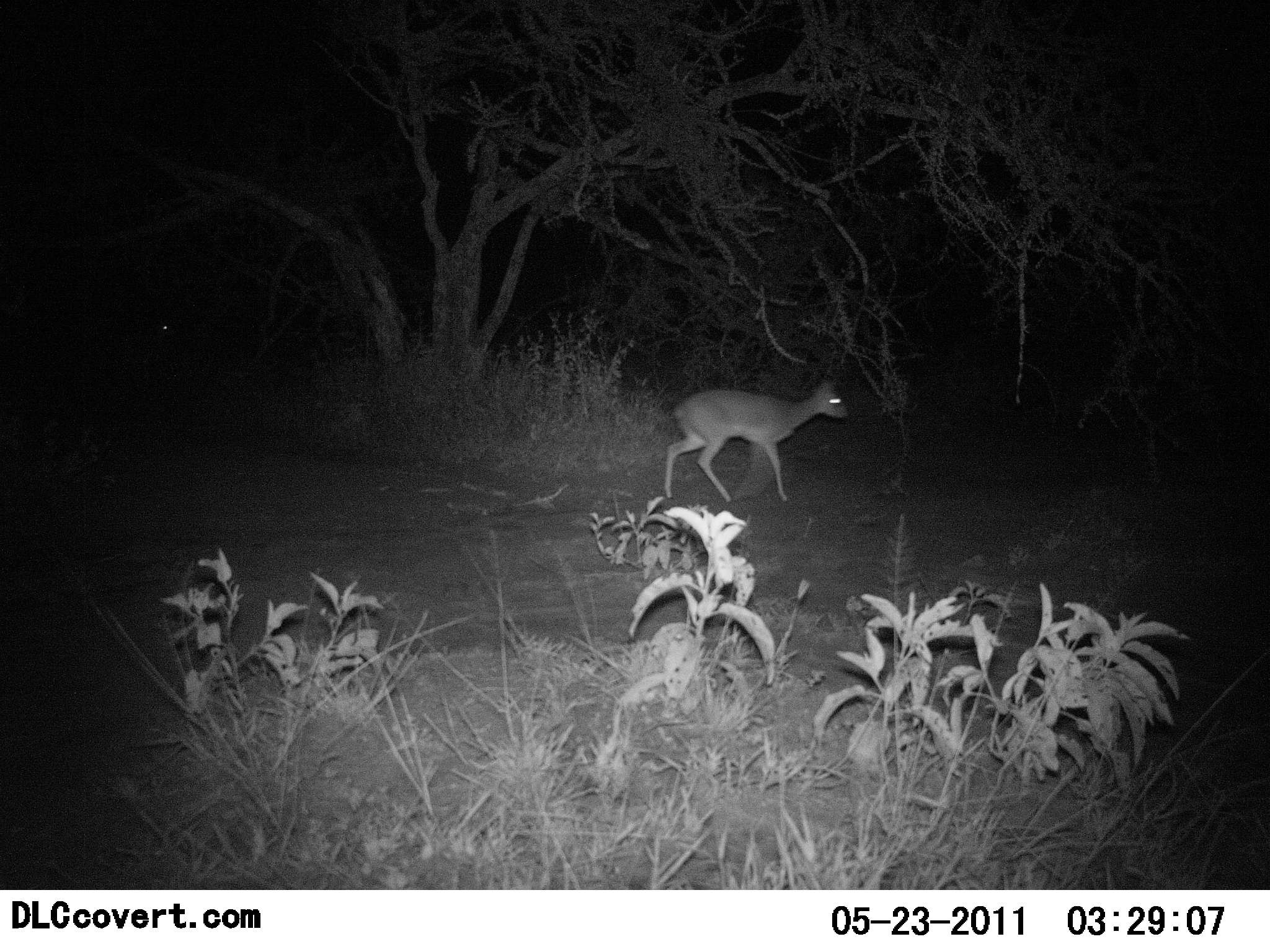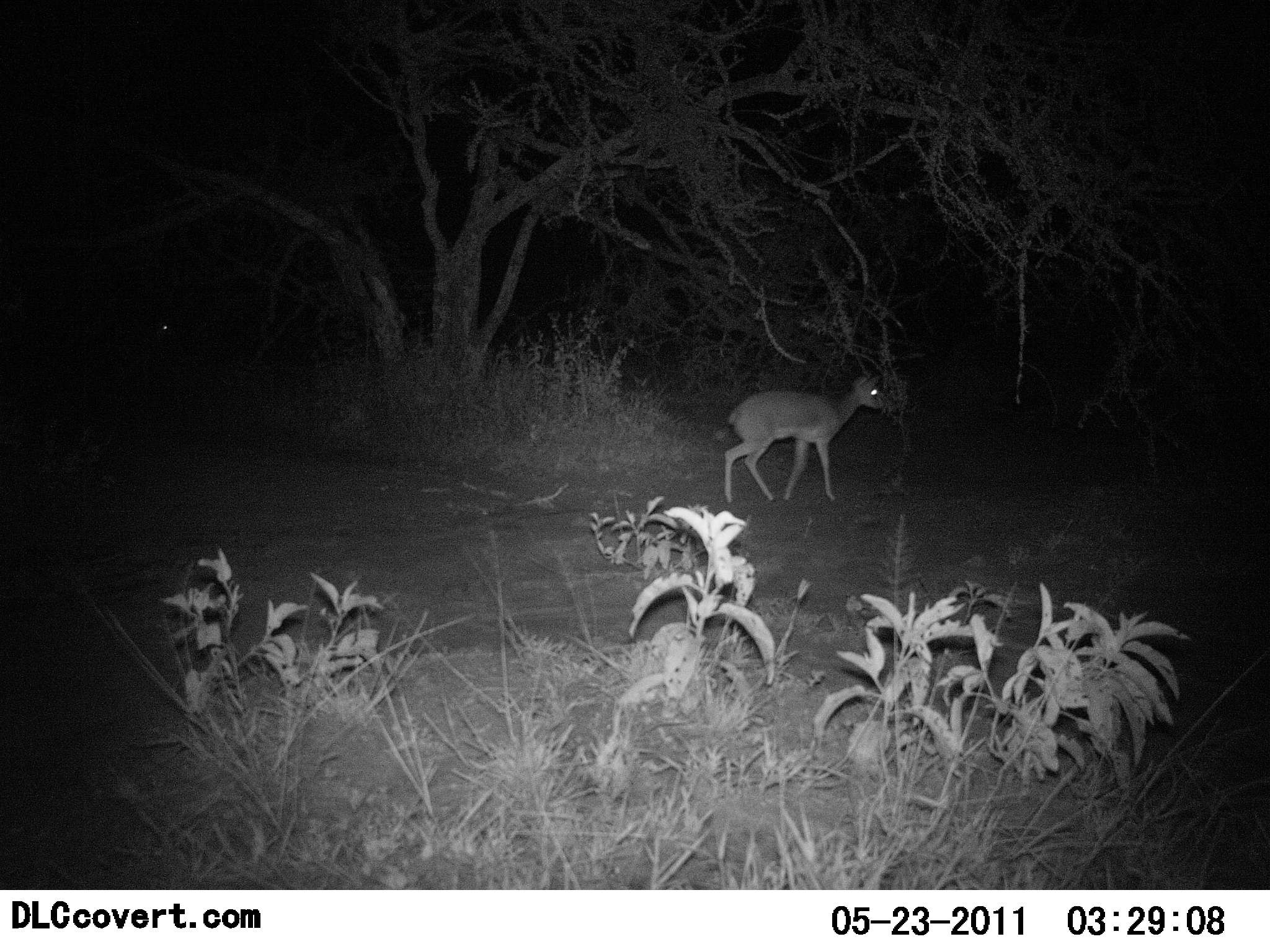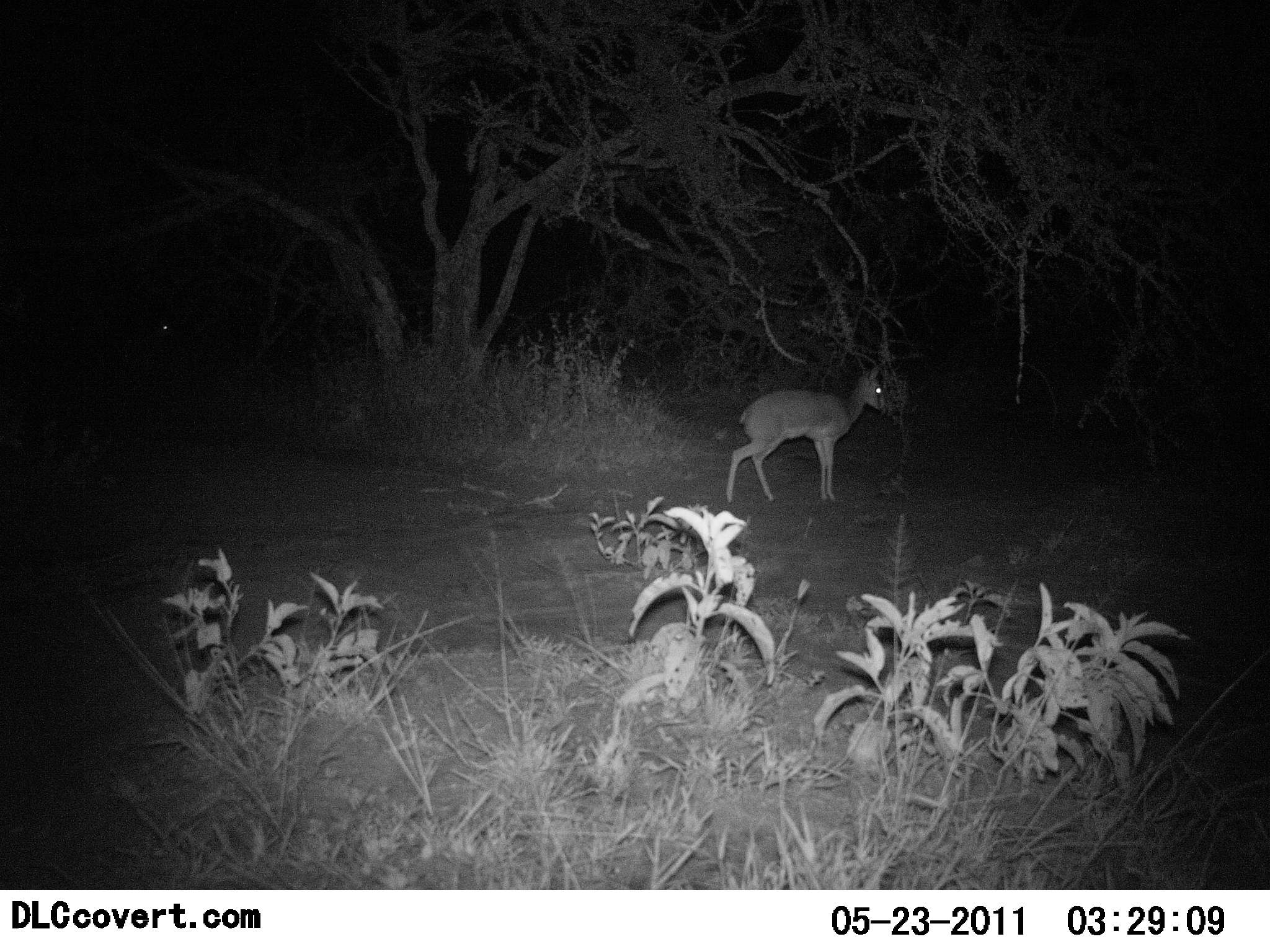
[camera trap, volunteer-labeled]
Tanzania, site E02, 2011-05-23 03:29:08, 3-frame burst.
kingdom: Animalia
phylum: Chordata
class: Mammalia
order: Artiodactyla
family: Bovidae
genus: Madoqua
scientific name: Madoqua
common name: dikdik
Dikdik (Madoqua), count 1. Behavior (volunteer vote fractions): standing 8%, resting 0%, moving 100%, interacting 0%. Young present (vote fraction): 0%. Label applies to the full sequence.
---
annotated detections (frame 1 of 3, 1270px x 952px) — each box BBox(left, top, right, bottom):
animal: BBox(662, 374, 850, 505)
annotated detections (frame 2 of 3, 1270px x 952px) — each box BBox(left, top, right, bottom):
animal: BBox(715, 372, 889, 508)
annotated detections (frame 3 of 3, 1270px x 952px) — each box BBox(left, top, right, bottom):
animal: BBox(724, 366, 890, 507)